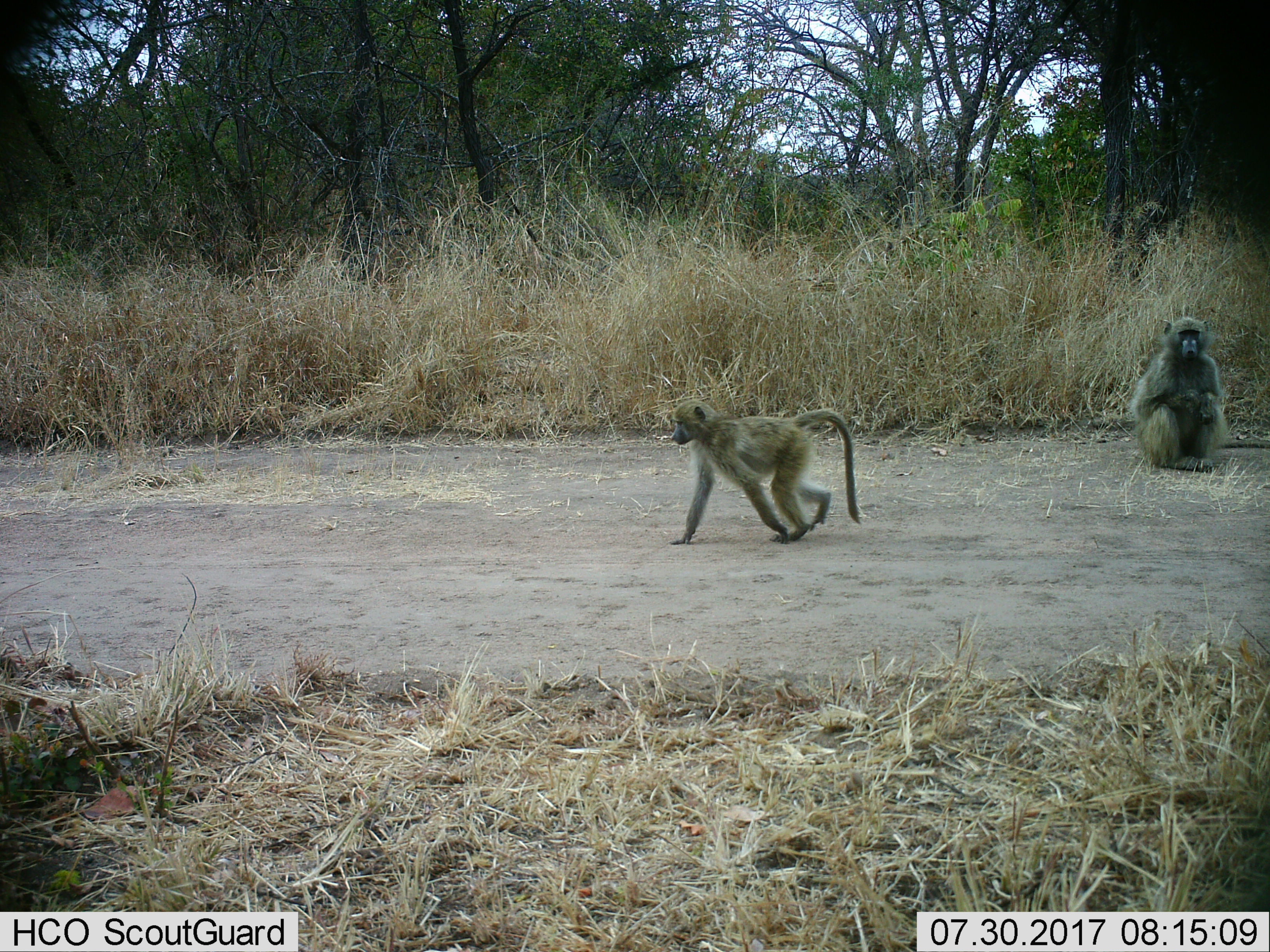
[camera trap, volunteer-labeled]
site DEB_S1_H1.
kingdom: Animalia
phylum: Chordata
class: Mammalia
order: Primates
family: Cercopithecidae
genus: Papio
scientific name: Papio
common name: baboon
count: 2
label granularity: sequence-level